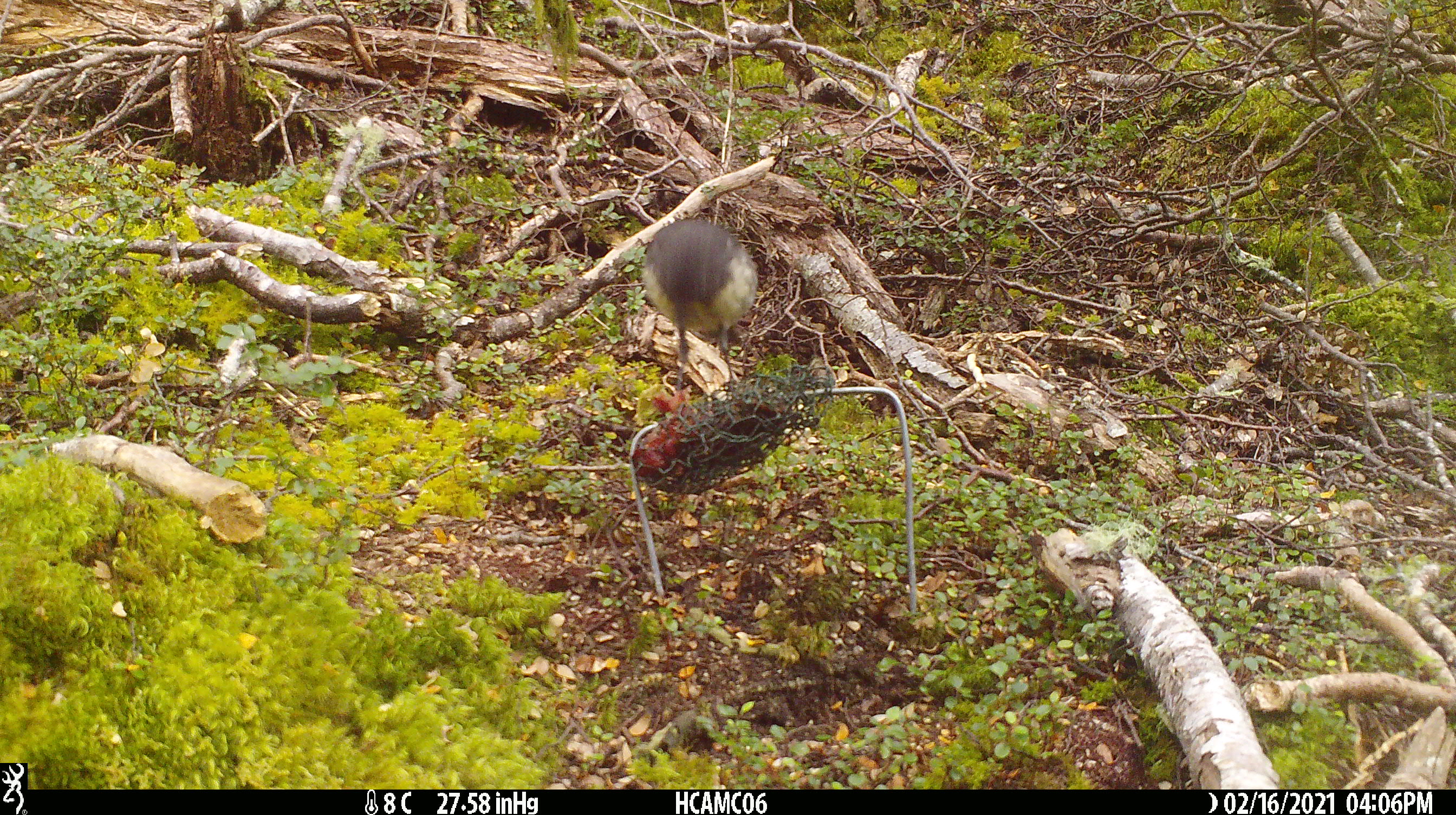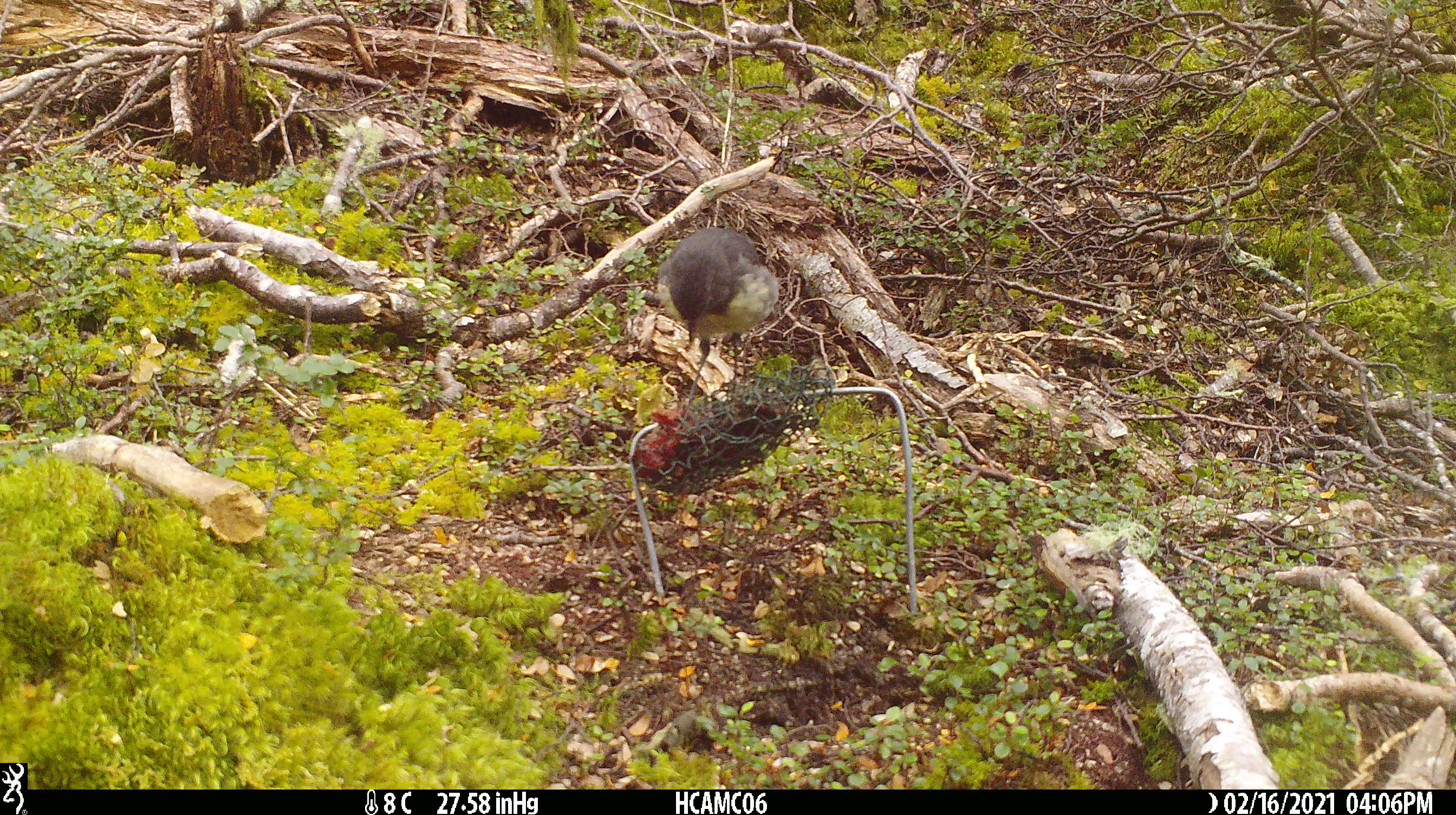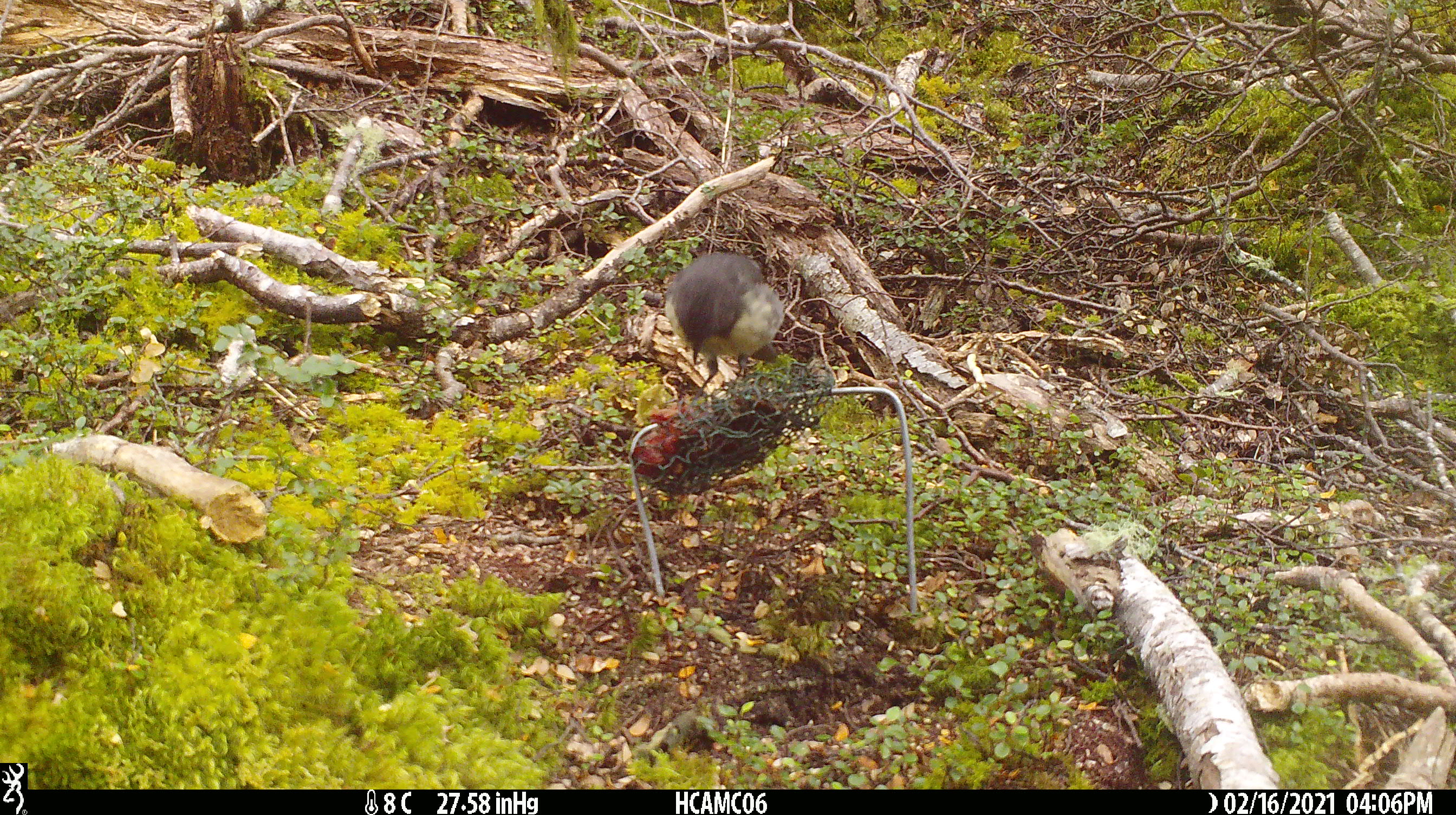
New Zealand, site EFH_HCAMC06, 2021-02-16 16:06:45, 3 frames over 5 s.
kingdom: Animalia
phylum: Chordata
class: Aves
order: Passeriformes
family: Petroicidae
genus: Petroica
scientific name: Petroica australis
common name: new zealand robin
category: robin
Robin (new zealand robin) (Petroica australis).